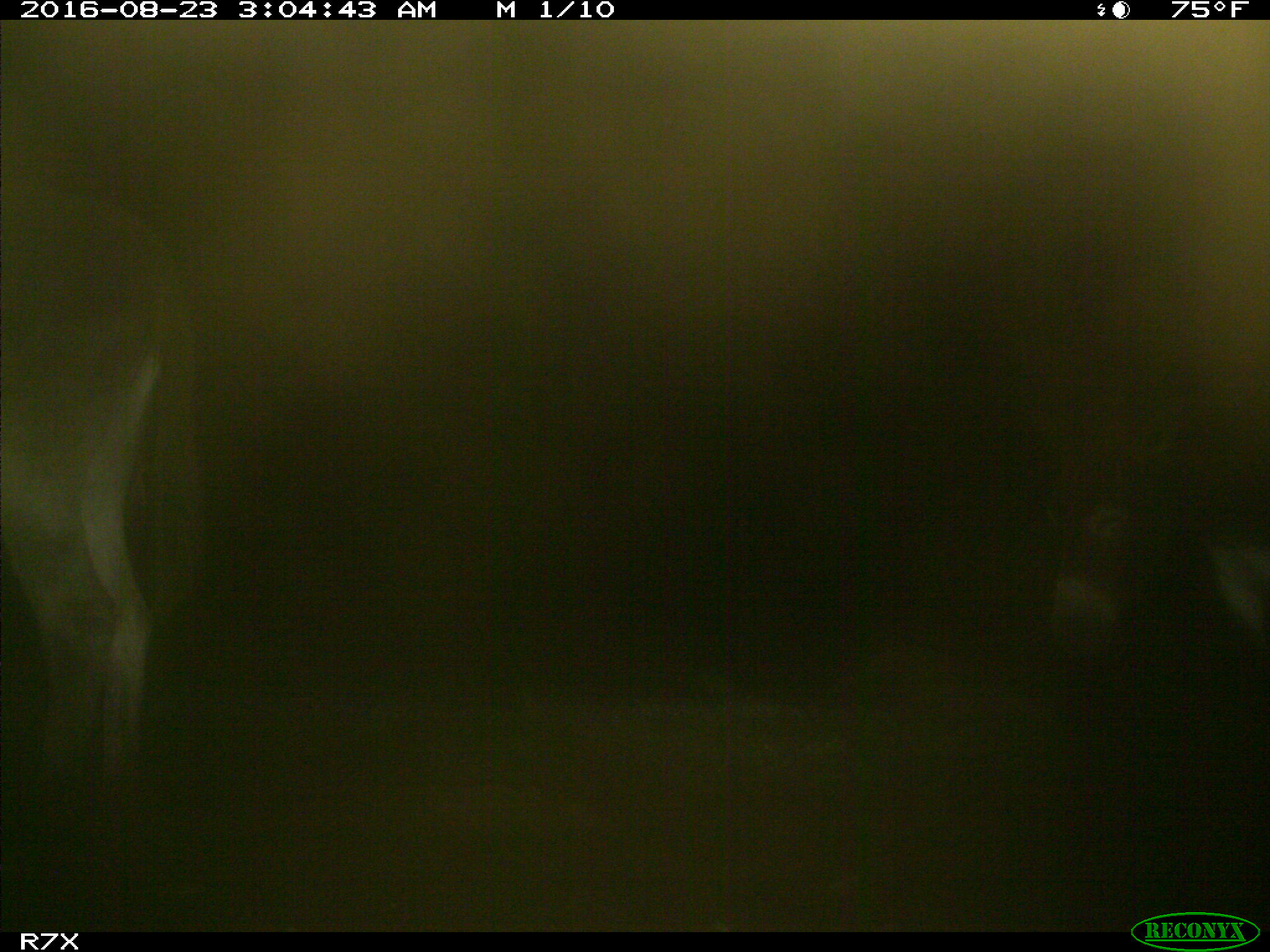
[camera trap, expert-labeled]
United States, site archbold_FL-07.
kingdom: Animalia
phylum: Chordata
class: Mammalia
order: Perissodactyla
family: Equidae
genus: Equus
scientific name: Equus africanus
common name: african wild ass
Equus africanus (african wild ass).